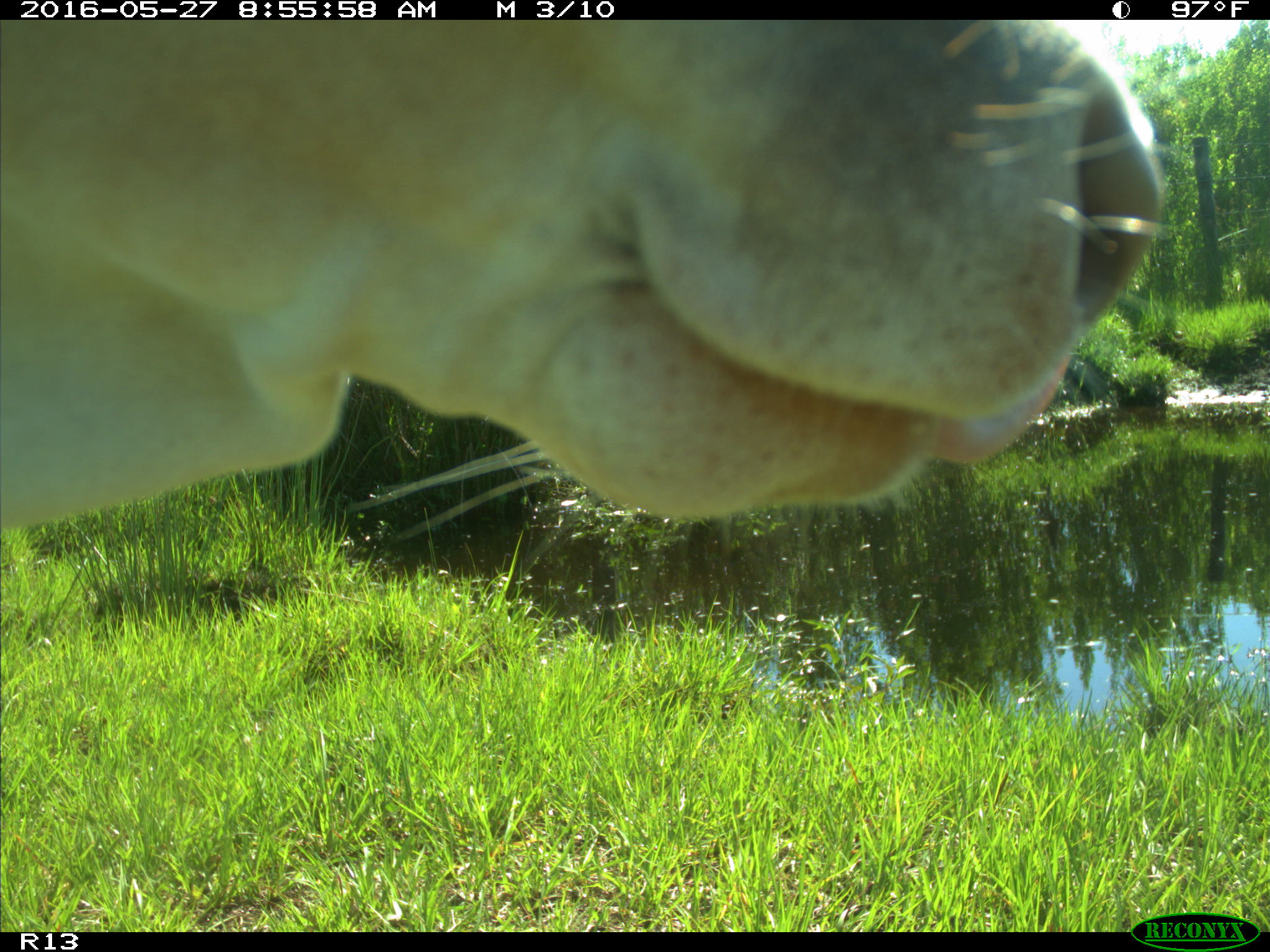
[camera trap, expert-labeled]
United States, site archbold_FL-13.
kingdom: Animalia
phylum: Chordata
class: Mammalia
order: Artiodactyla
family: Bovidae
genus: Bos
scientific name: Bos taurus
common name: domestic cow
Bos taurus (domestic cow).